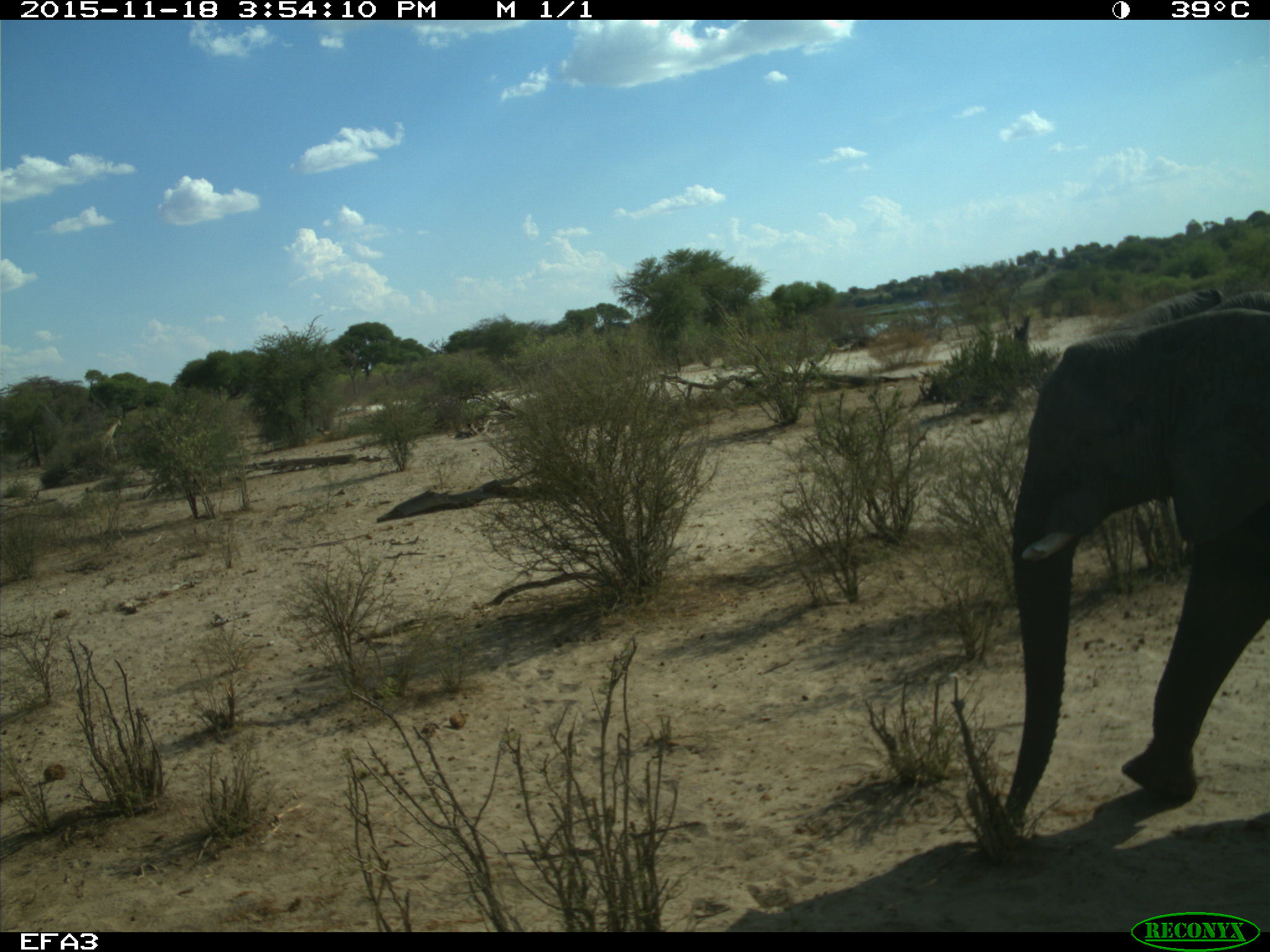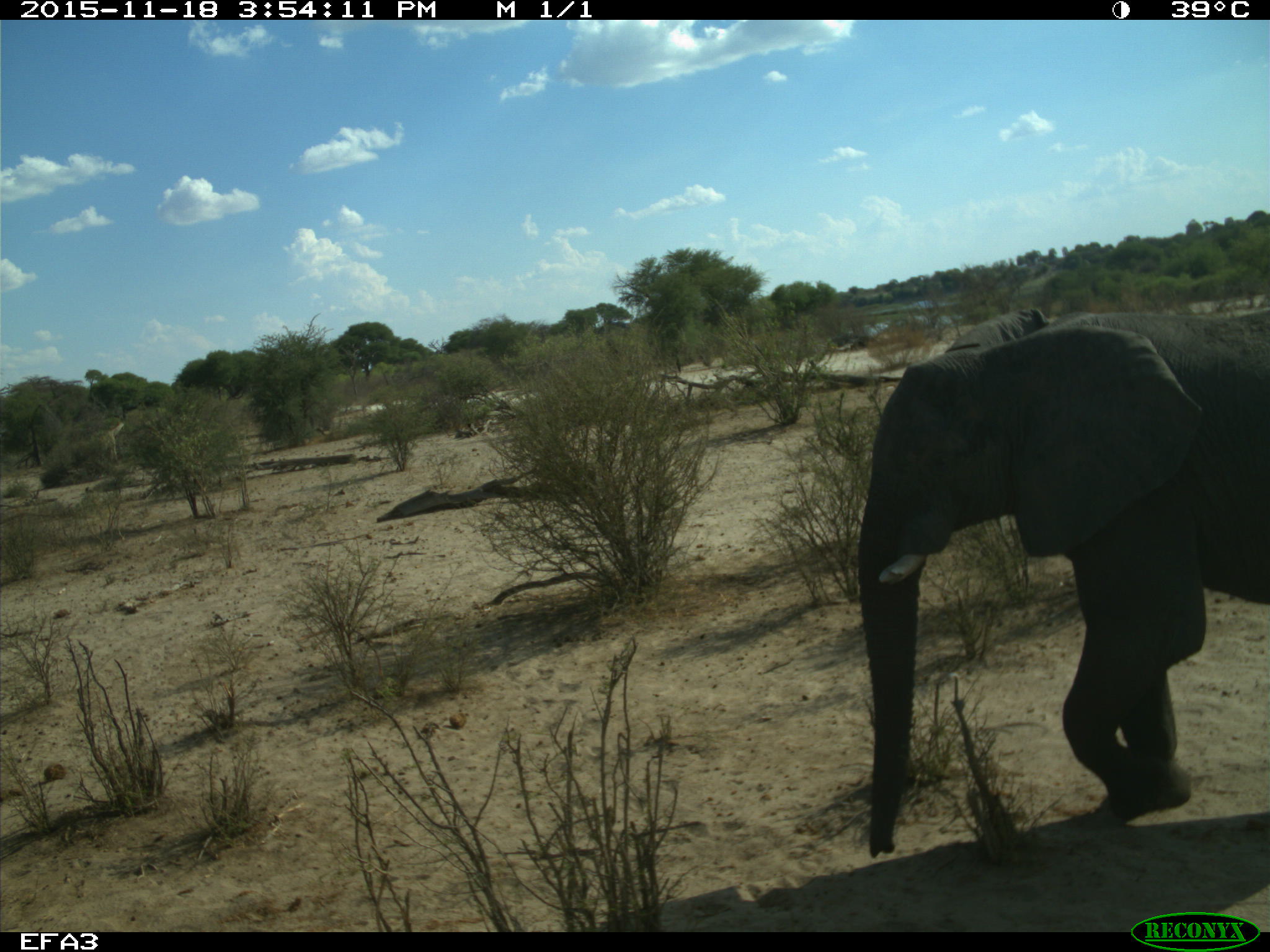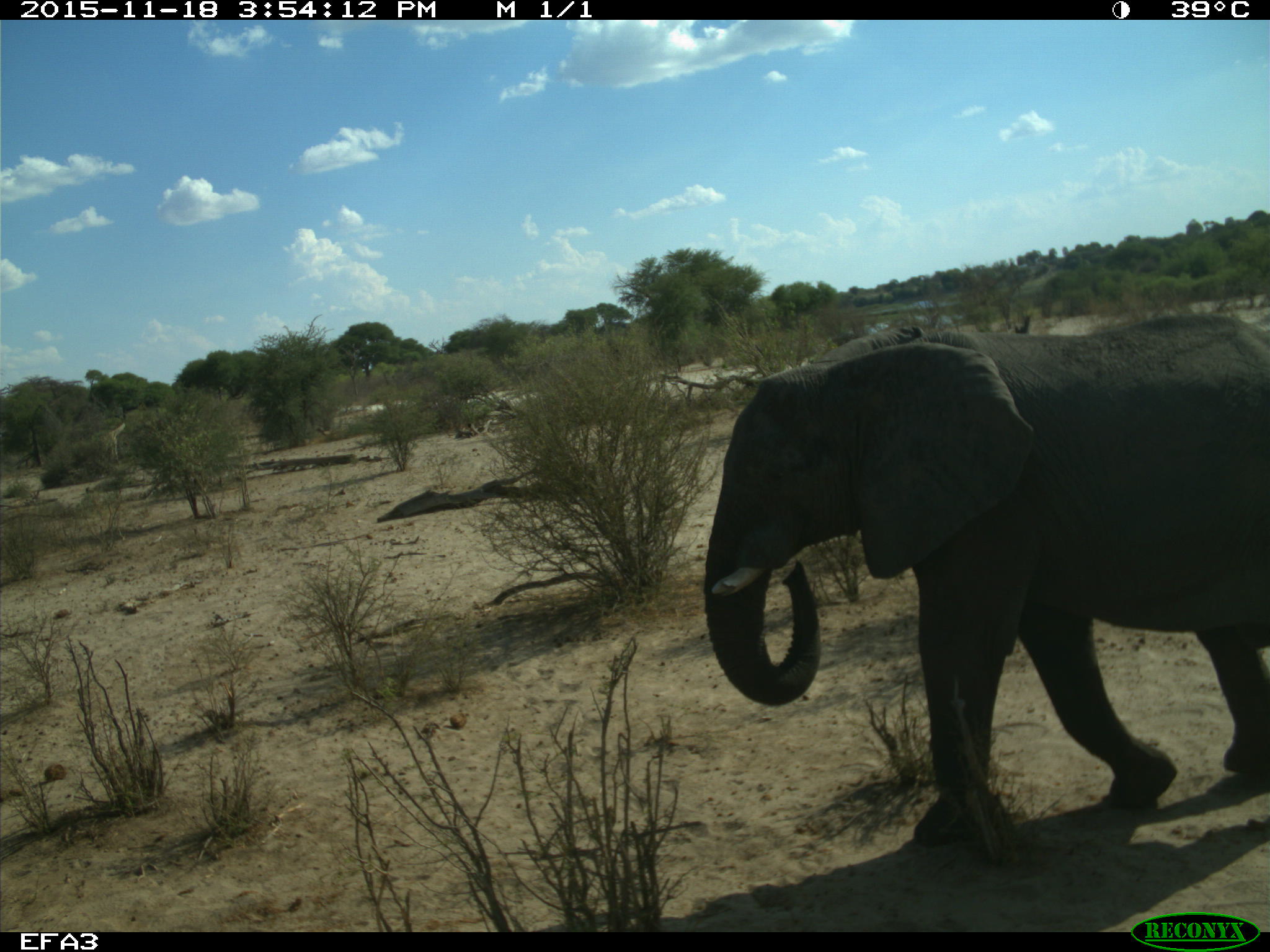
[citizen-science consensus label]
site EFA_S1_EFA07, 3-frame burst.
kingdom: Animalia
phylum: Chordata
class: Mammalia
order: Proboscidea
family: Elephantidae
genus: Loxodonta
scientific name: Loxodonta africana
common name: african bush elephant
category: elephant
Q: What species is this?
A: Elephant (african bush elephant) (Loxodonta africana).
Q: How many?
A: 1.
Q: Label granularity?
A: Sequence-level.